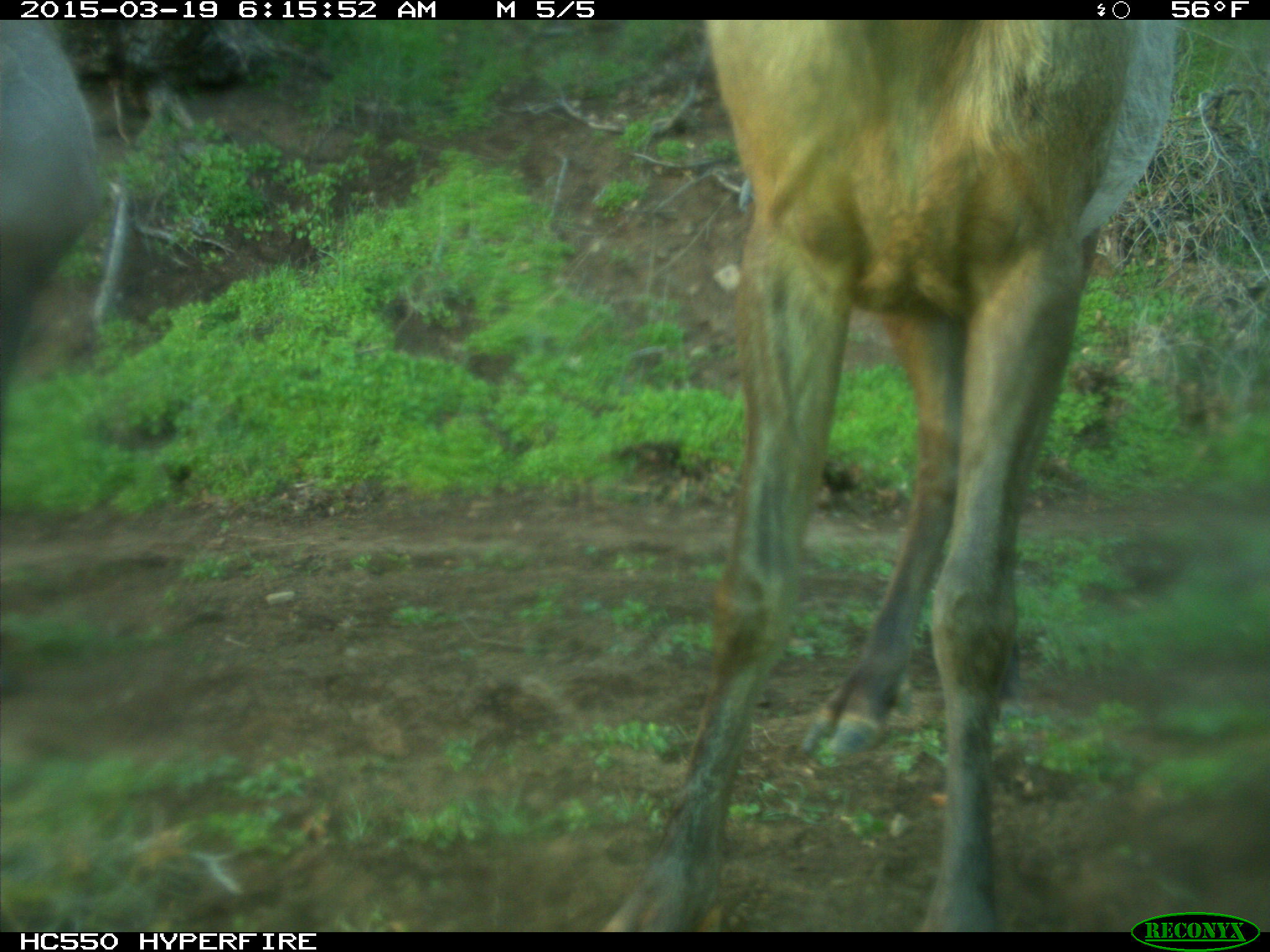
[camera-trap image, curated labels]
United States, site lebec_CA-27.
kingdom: Animalia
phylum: Chordata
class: Mammalia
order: Artiodactyla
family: Cervidae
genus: Cervus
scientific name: Cervus canadensis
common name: elk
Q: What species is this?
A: Cervus canadensis (elk).